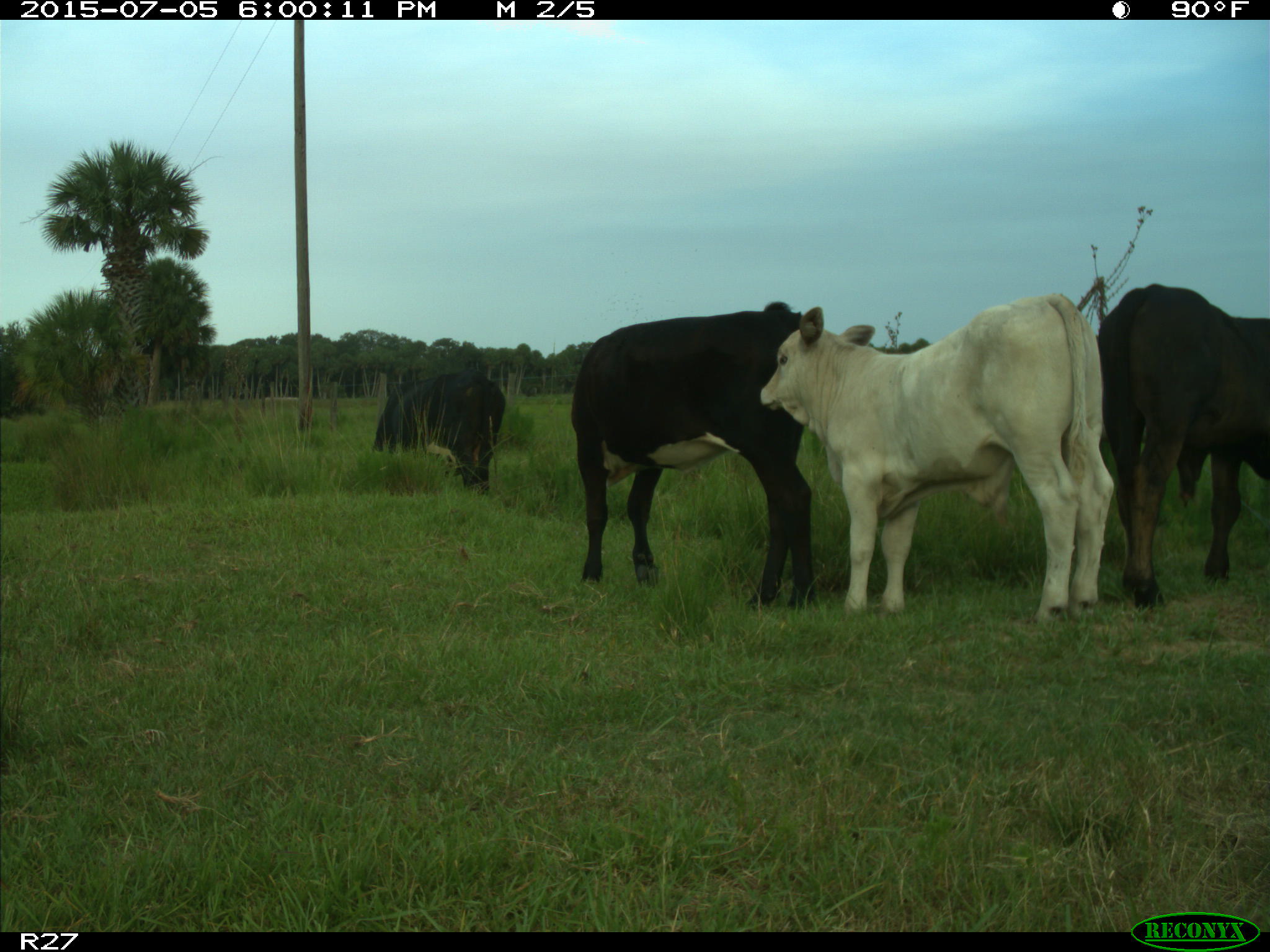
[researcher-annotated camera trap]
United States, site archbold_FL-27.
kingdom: Animalia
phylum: Chordata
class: Mammalia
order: Artiodactyla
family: Bovidae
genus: Bos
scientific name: Bos taurus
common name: domestic cow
Bos taurus (domestic cow).